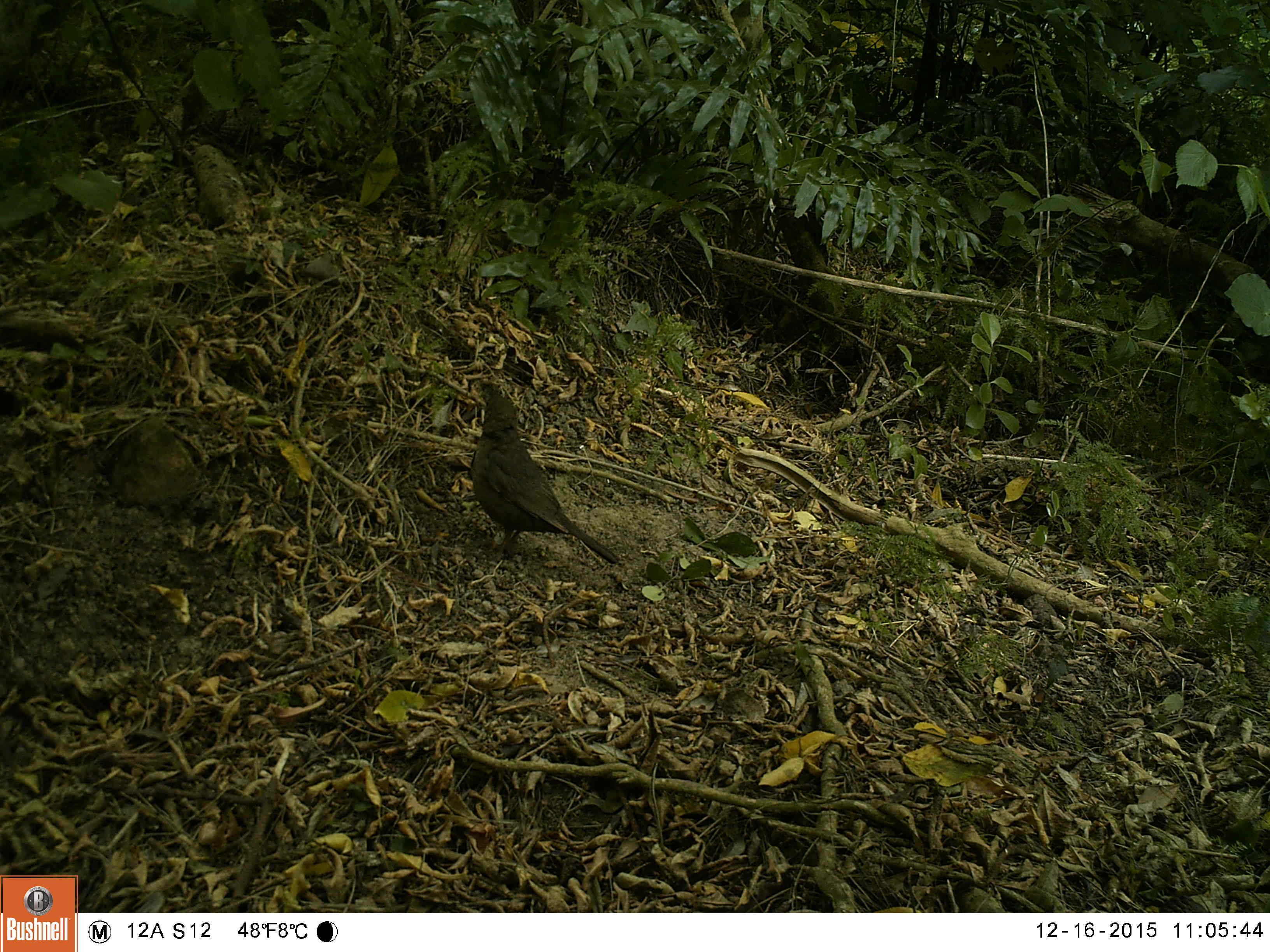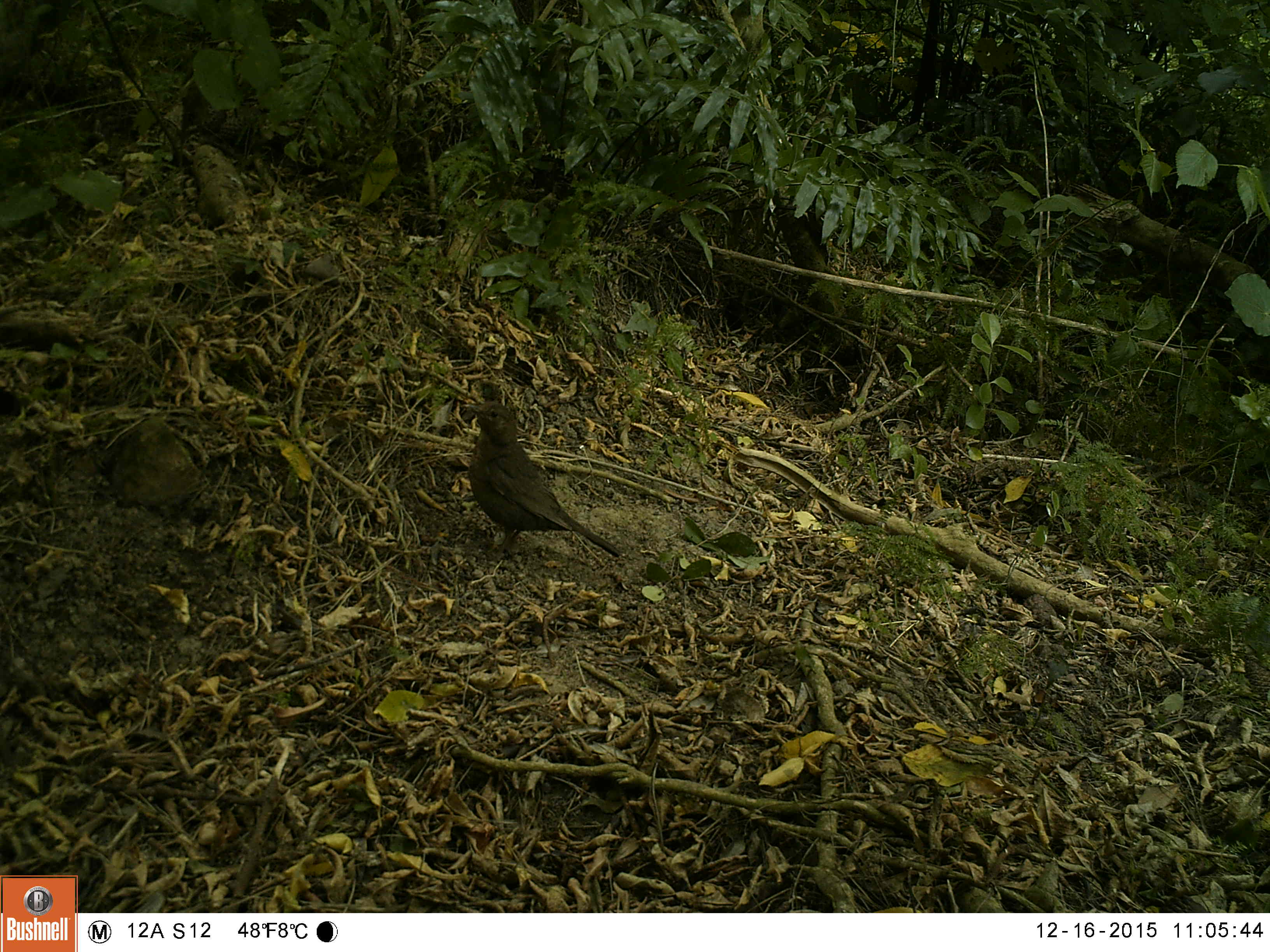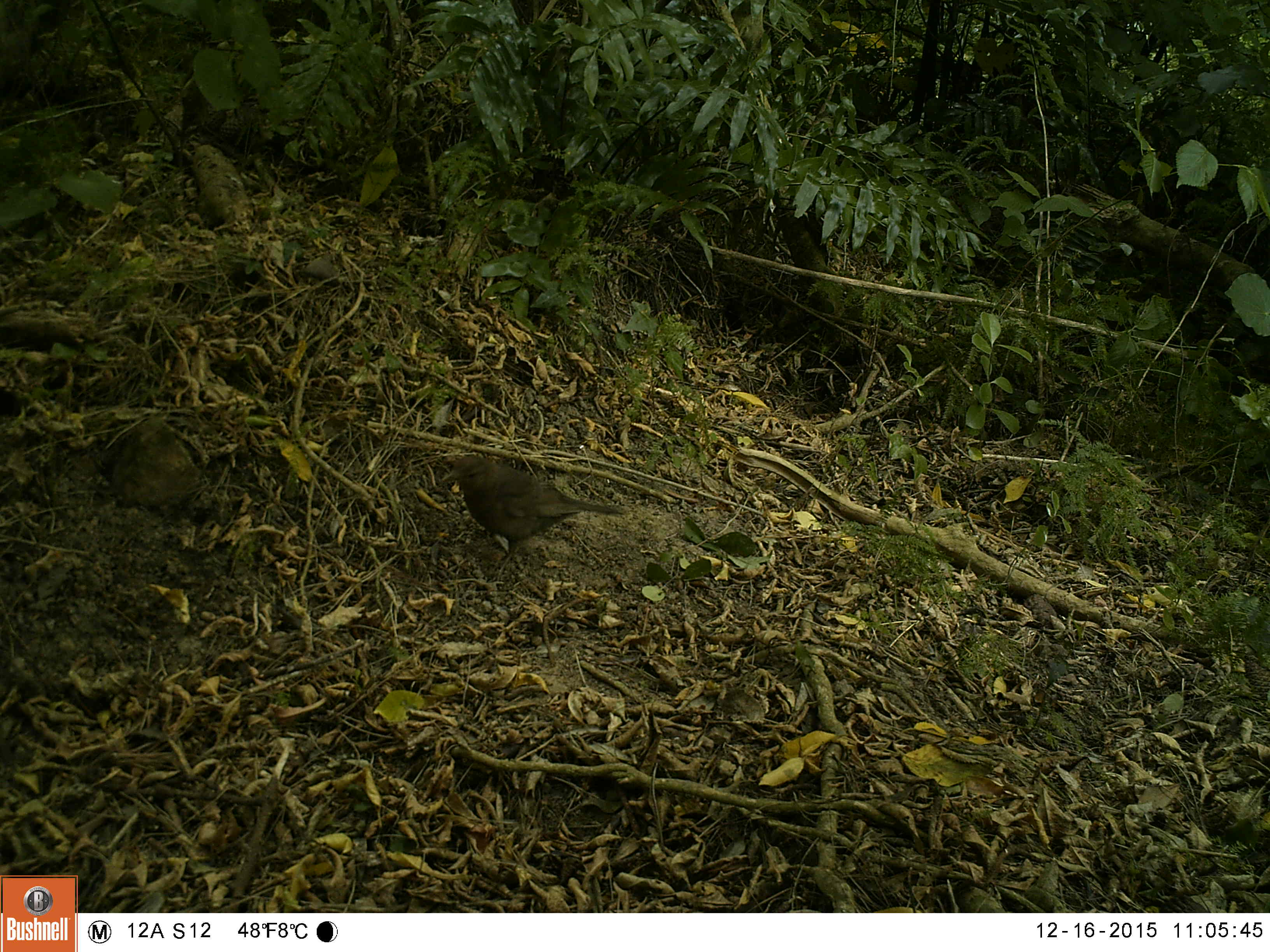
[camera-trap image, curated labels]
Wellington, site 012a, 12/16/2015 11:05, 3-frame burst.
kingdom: Animalia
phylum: Chordata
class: Aves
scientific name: Aves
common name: bird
Bird (Aves).